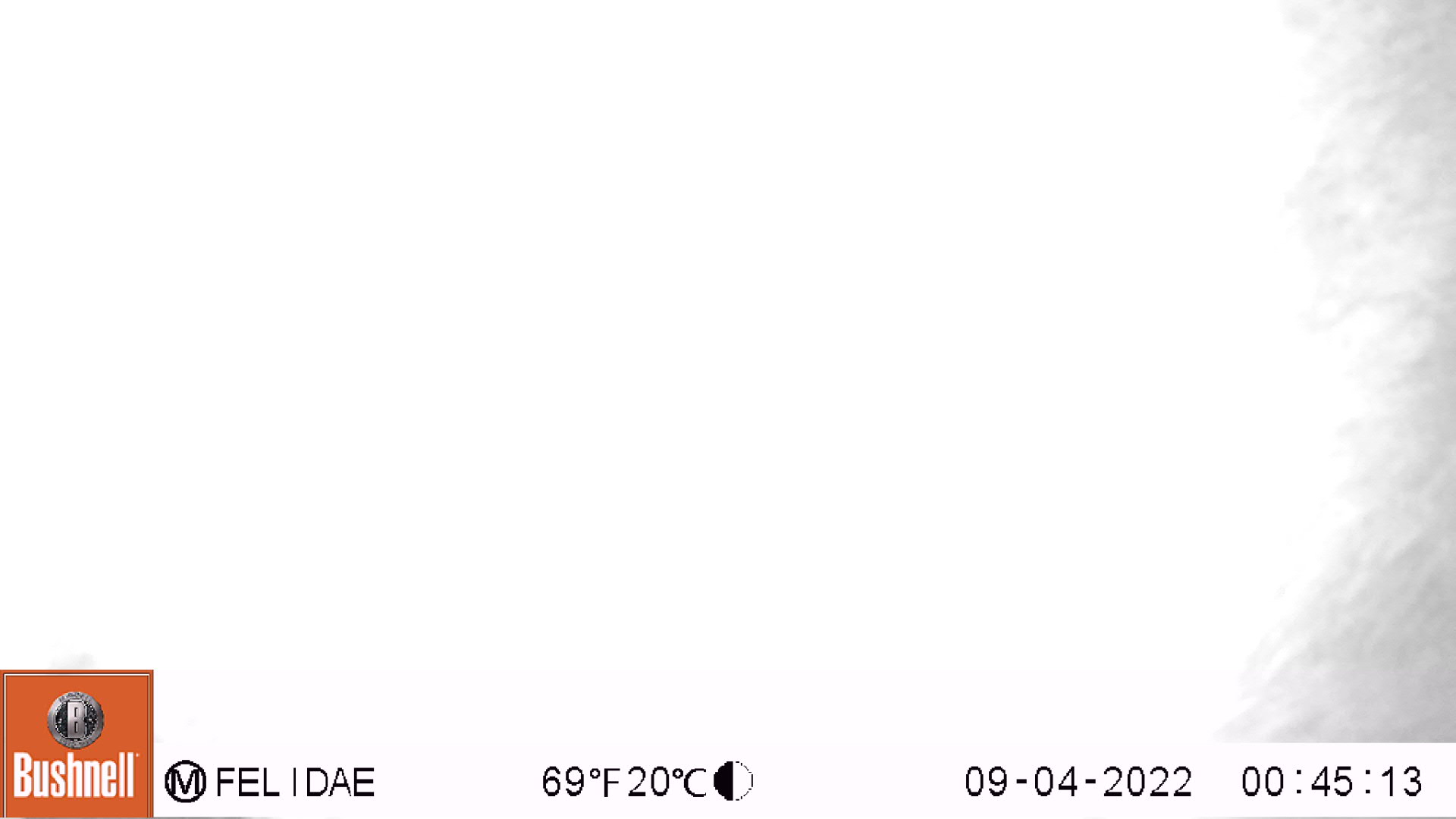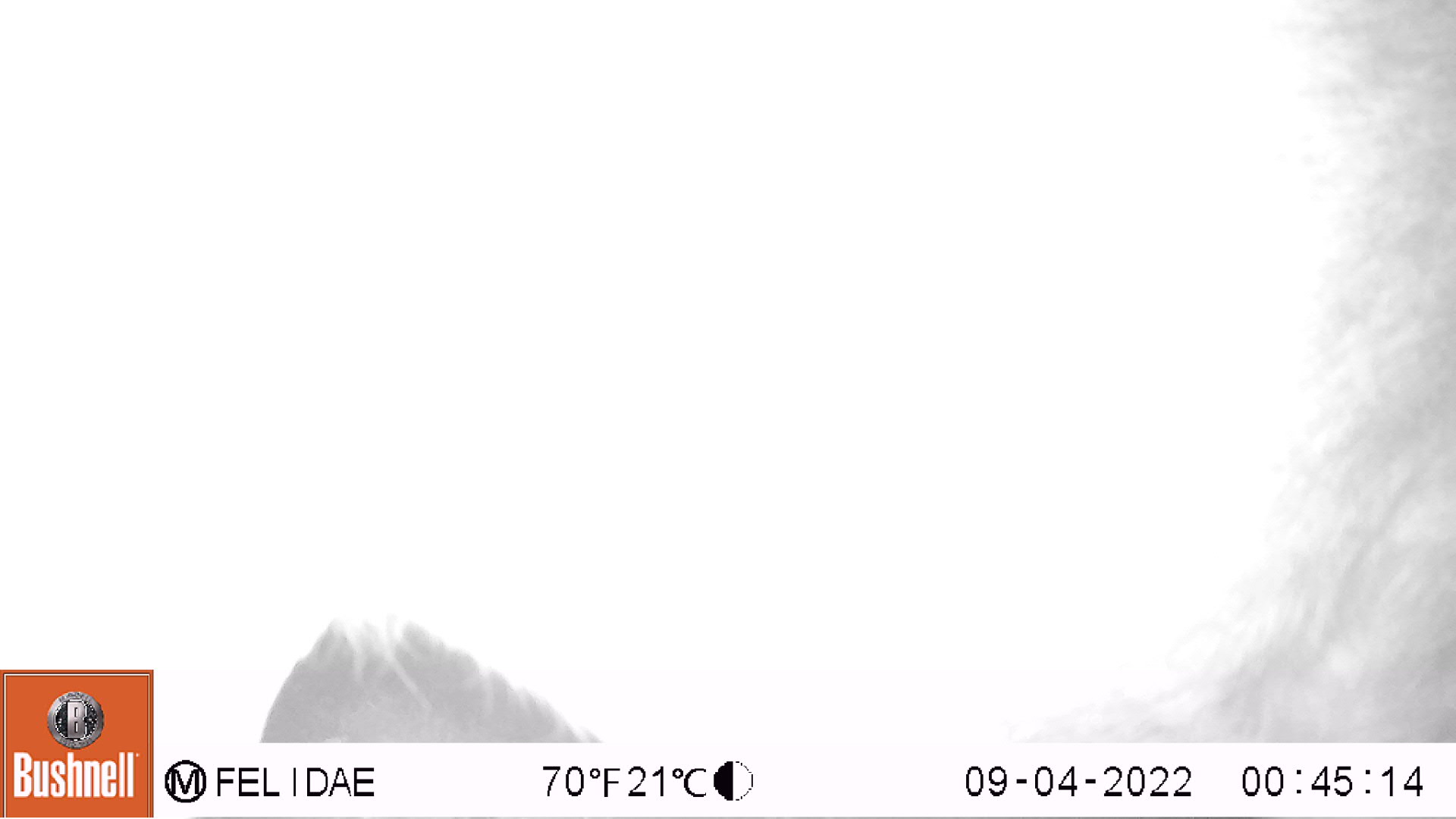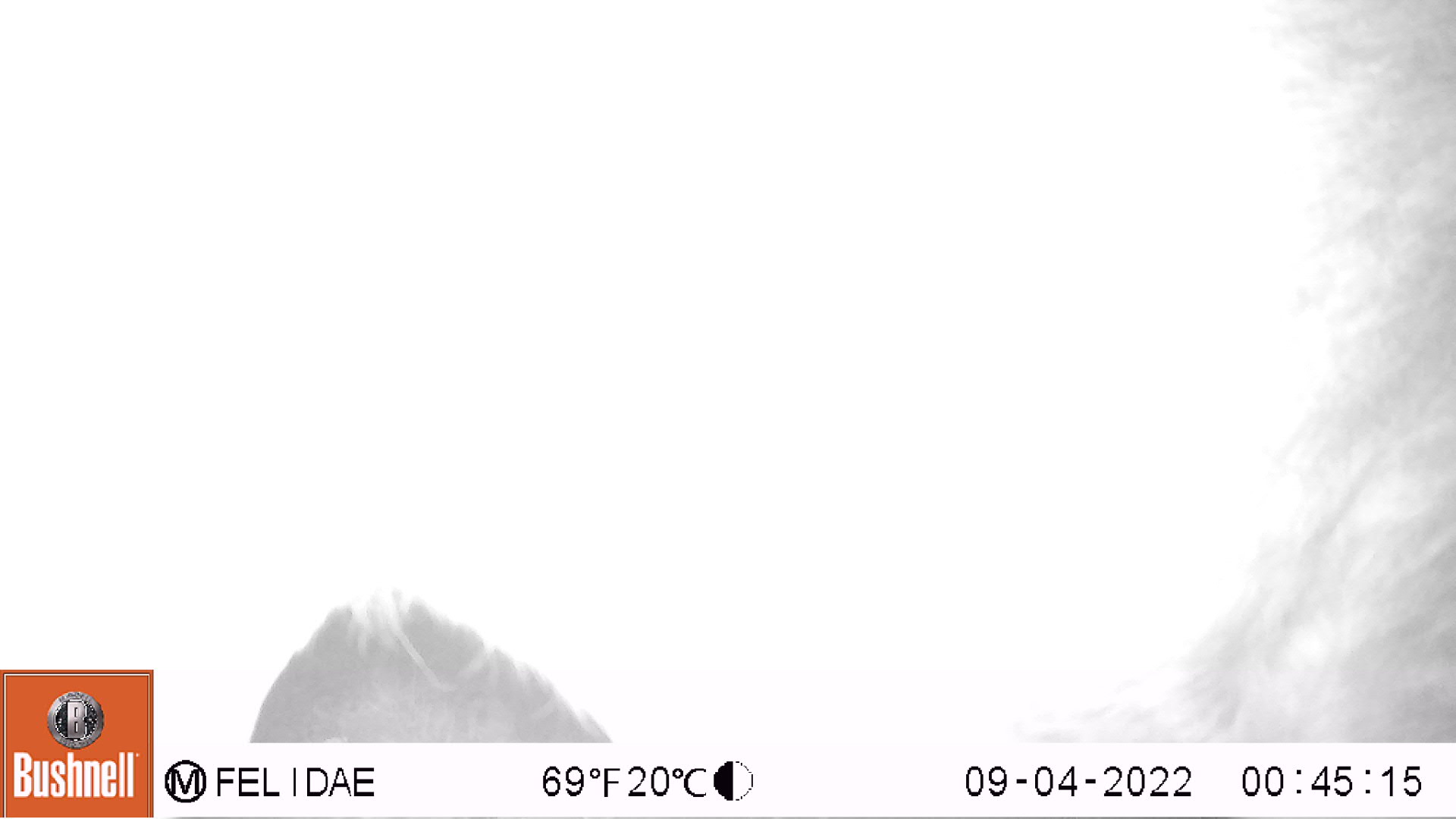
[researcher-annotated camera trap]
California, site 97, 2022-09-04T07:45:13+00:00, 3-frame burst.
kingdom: Animalia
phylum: Chordata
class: Mammalia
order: Artiodactyla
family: Cervidae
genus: Odocoileus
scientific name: Odocoileus hemionus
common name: mule deer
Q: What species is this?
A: Mule deer (Odocoileus hemionus).